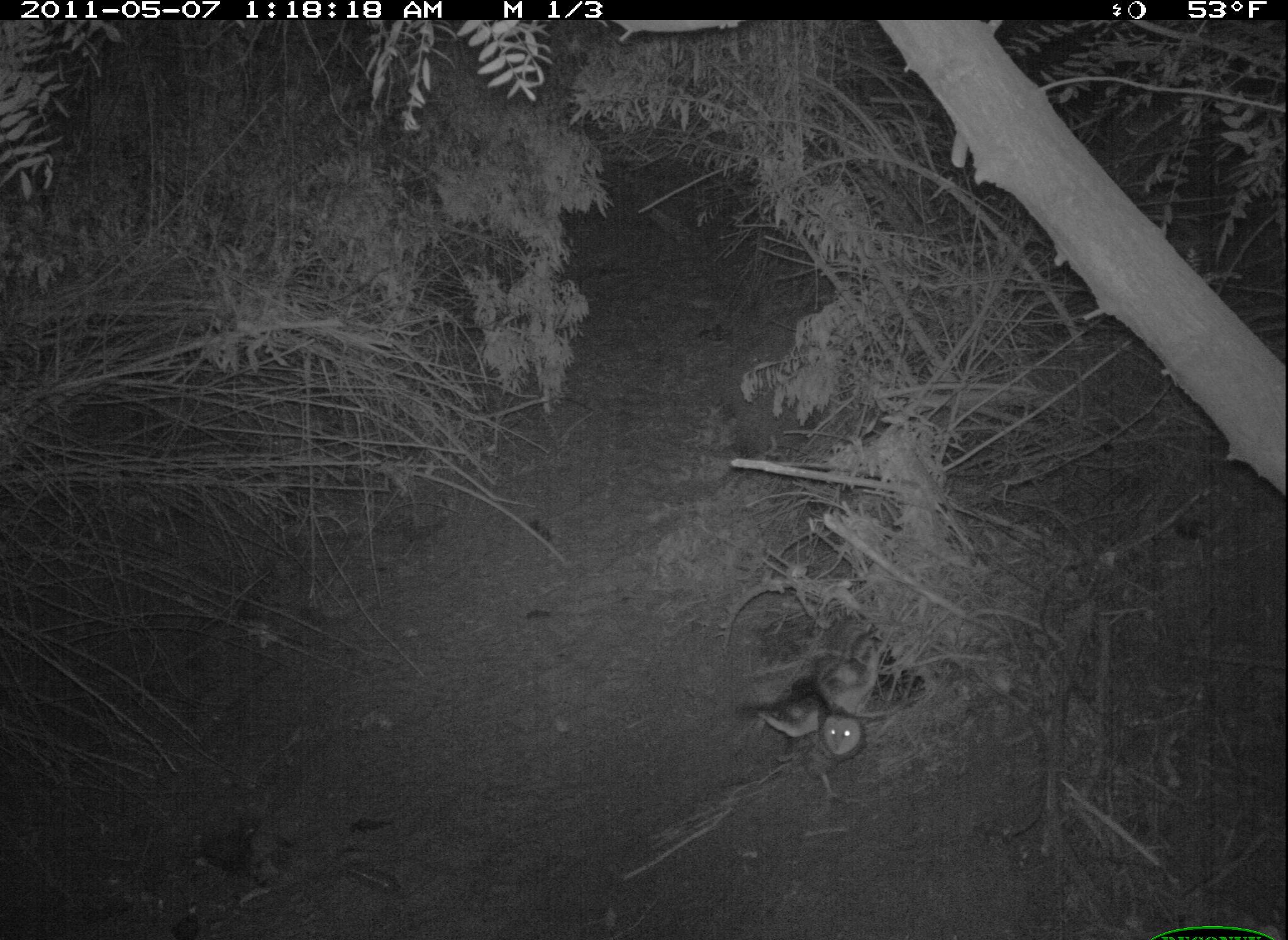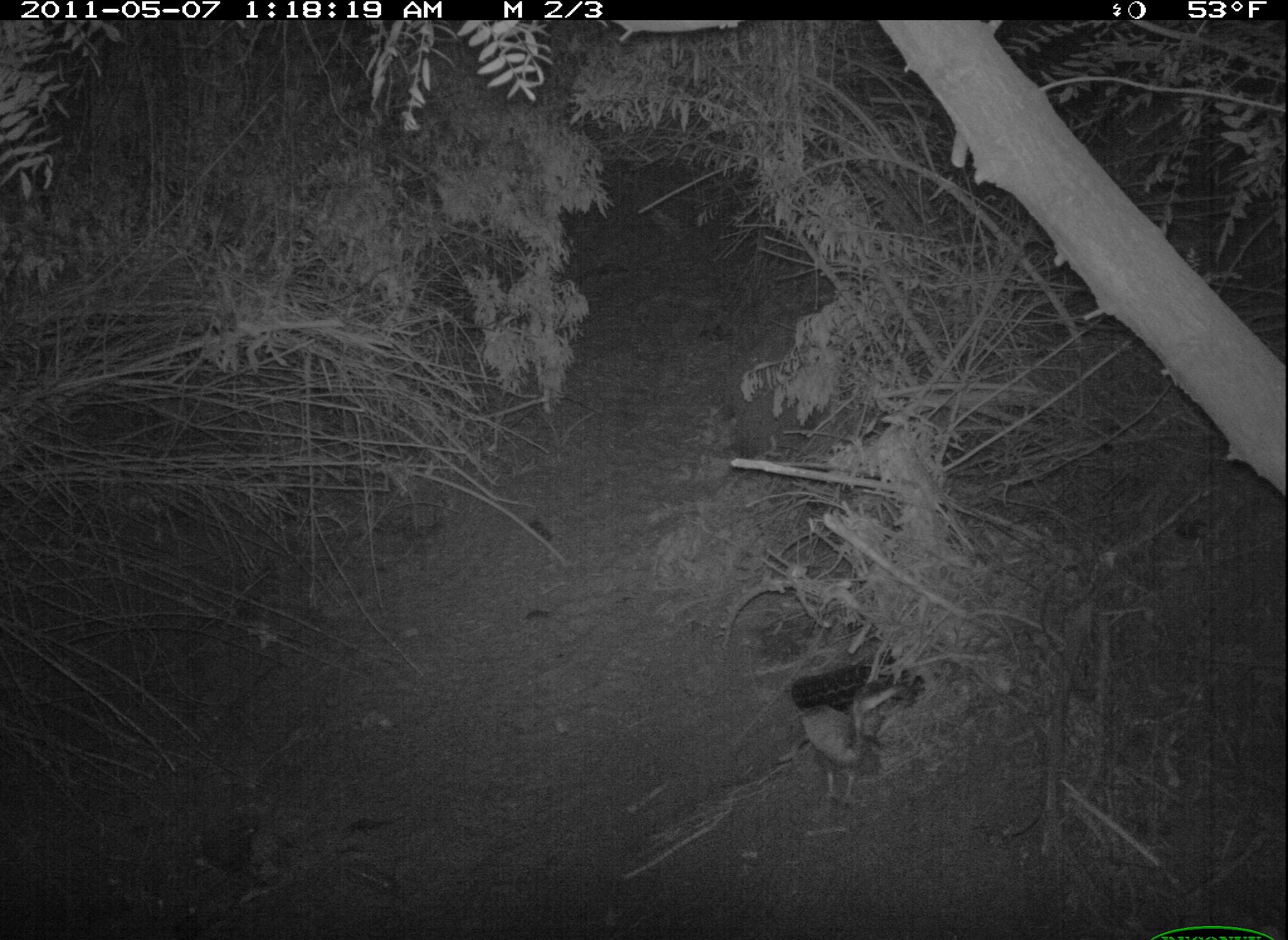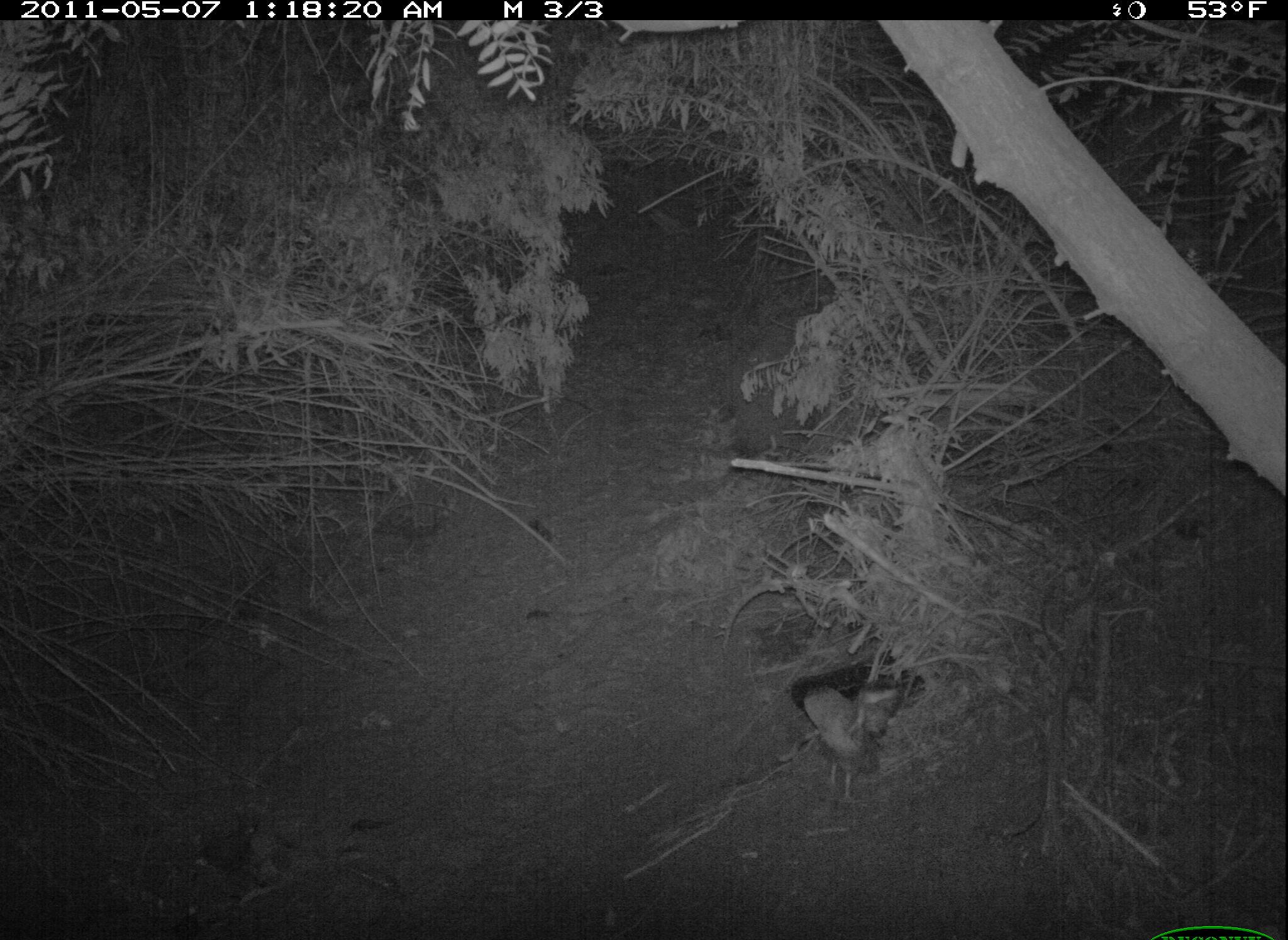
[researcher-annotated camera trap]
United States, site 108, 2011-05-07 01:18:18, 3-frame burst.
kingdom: Animalia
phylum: Chordata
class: Aves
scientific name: Aves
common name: bird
Bird (Aves).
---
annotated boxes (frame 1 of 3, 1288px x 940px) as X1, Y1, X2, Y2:
bird: 757, 631, 884, 768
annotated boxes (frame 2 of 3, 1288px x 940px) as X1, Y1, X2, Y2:
bird: 784, 689, 903, 801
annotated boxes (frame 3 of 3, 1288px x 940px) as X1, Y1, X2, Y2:
bird: 791, 672, 921, 809